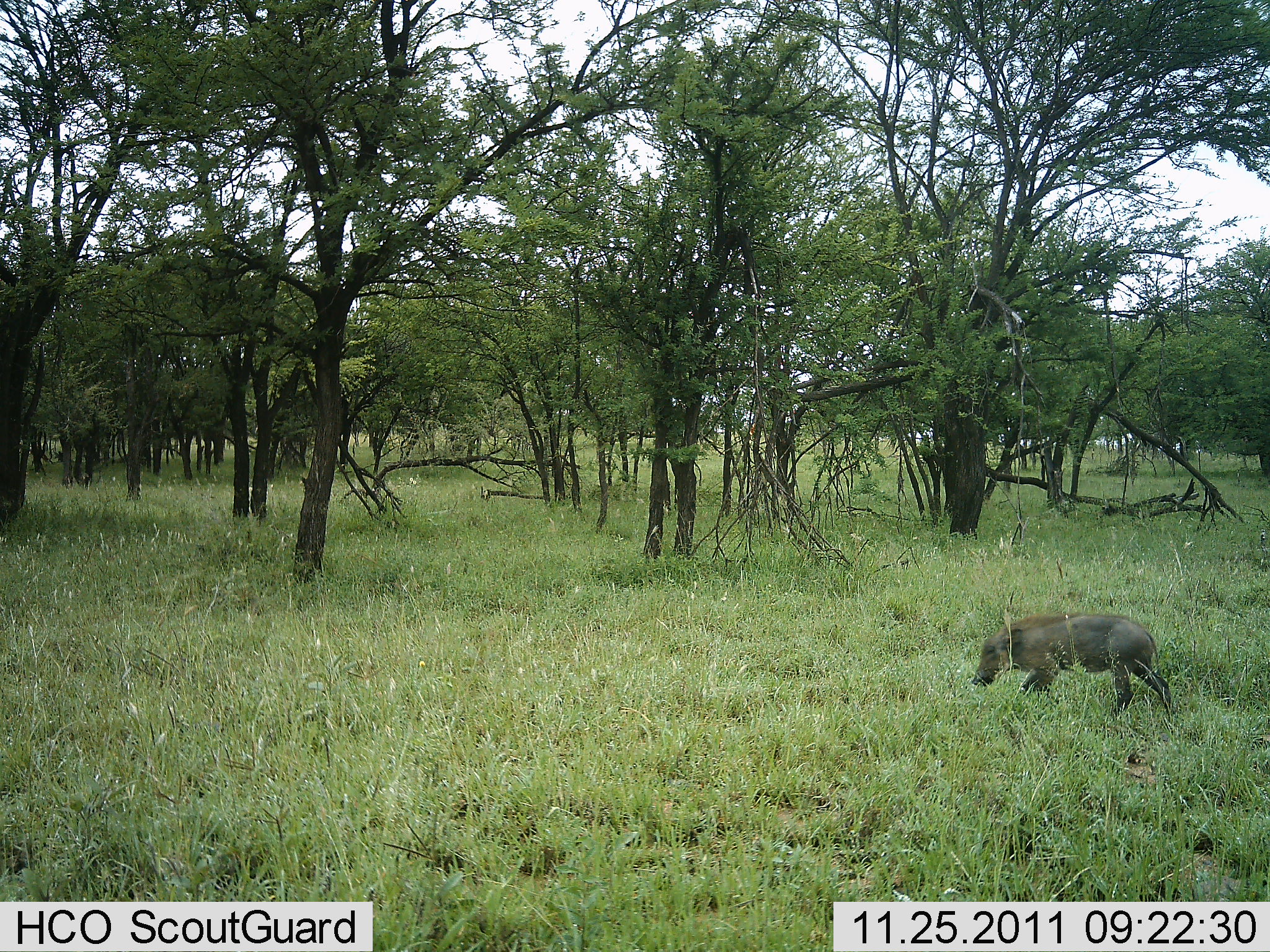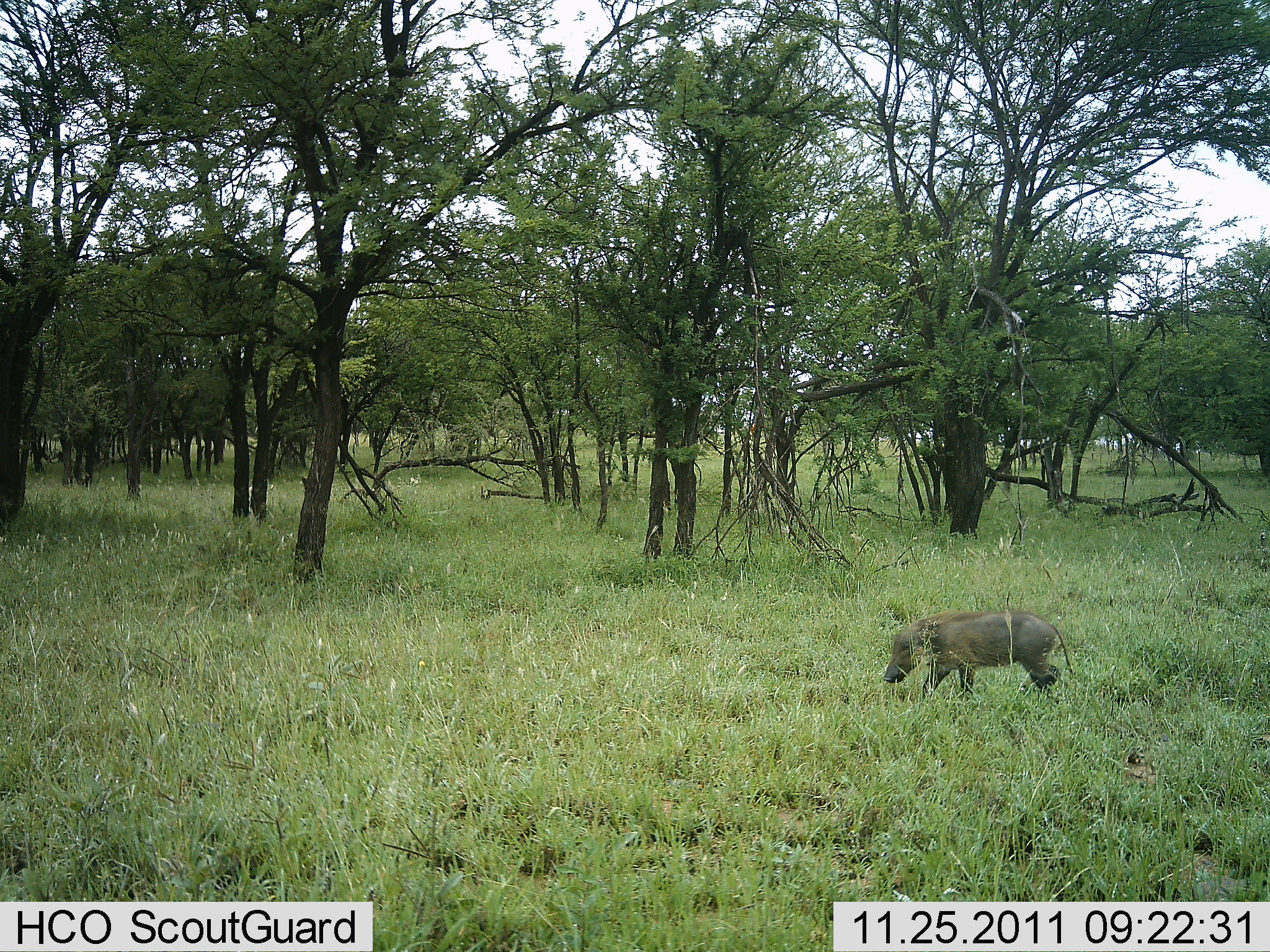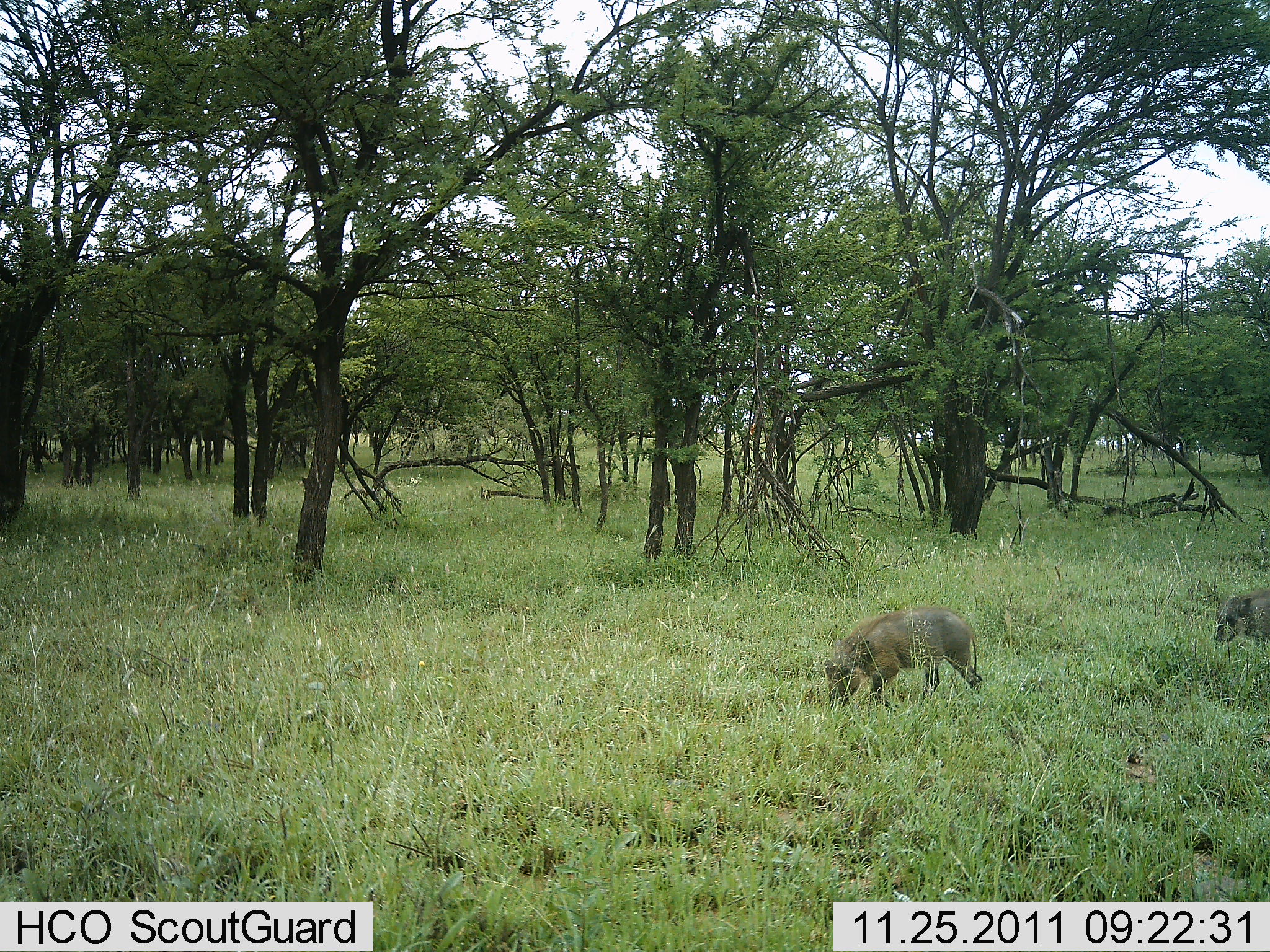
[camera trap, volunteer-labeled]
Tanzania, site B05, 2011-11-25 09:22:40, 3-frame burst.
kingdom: Animalia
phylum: Chordata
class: Mammalia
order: Artiodactyla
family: Suidae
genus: Phacochoerus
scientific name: Phacochoerus africanus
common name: warthog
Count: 2.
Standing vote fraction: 17%.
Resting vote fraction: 0%.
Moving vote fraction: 75%.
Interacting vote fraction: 0%.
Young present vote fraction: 17%.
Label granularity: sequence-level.